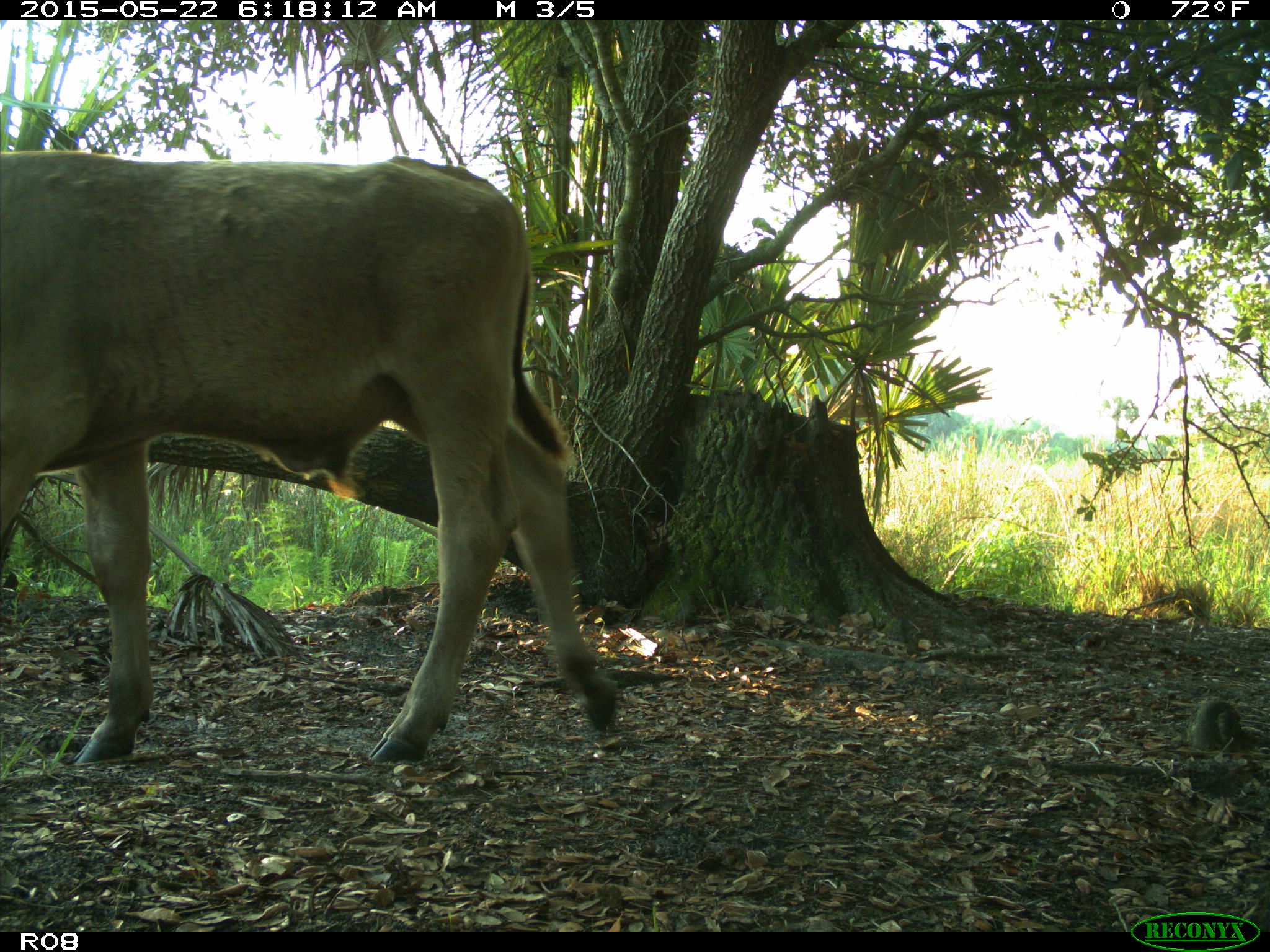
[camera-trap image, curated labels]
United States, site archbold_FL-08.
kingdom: Animalia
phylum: Chordata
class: Mammalia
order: Artiodactyla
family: Bovidae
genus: Bos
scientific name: Bos taurus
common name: domestic cow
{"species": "Bos taurus (domestic cow)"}